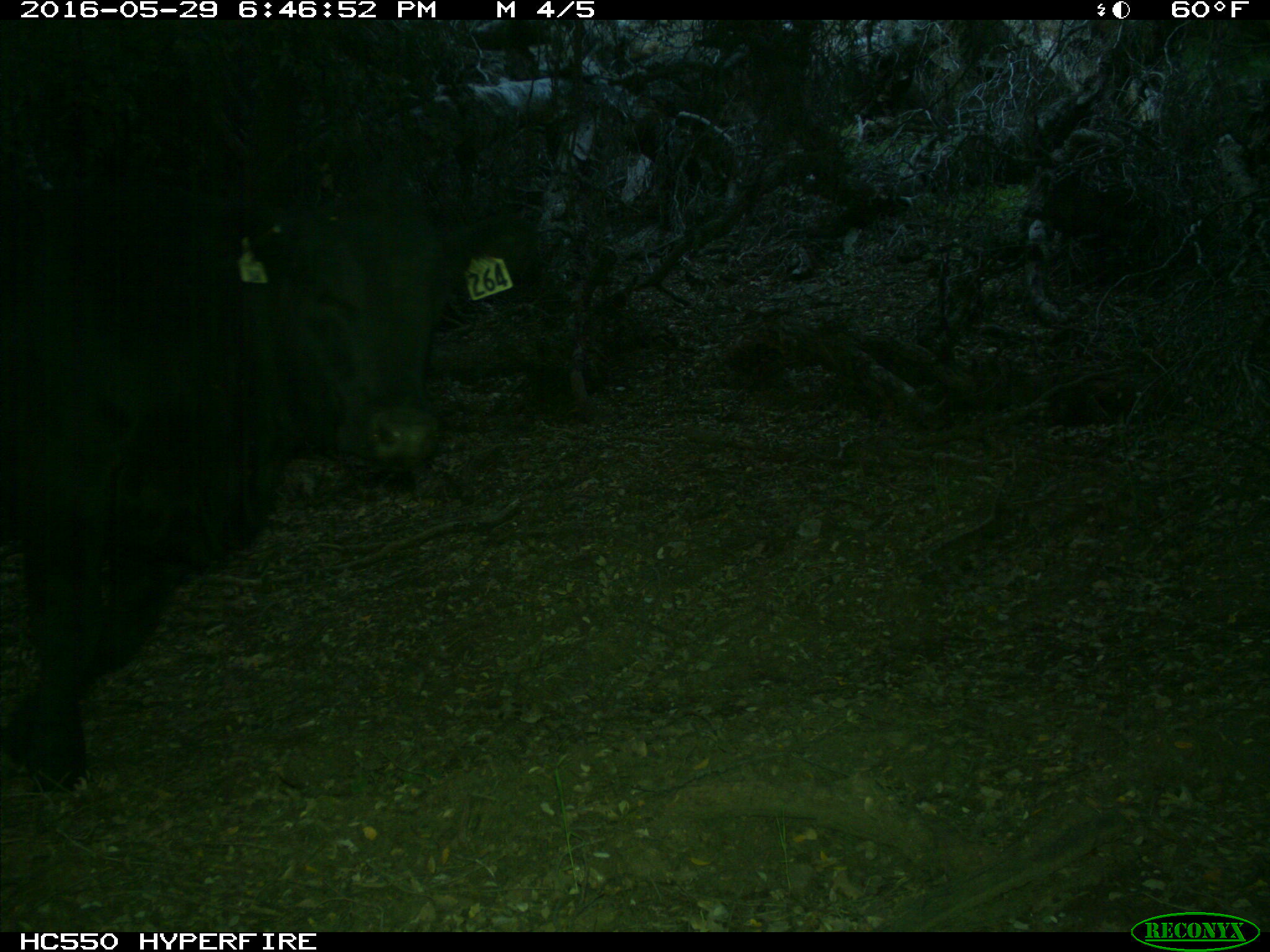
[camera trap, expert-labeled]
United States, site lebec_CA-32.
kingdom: Animalia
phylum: Chordata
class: Mammalia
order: Artiodactyla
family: Bovidae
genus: Bos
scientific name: Bos taurus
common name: domestic cow